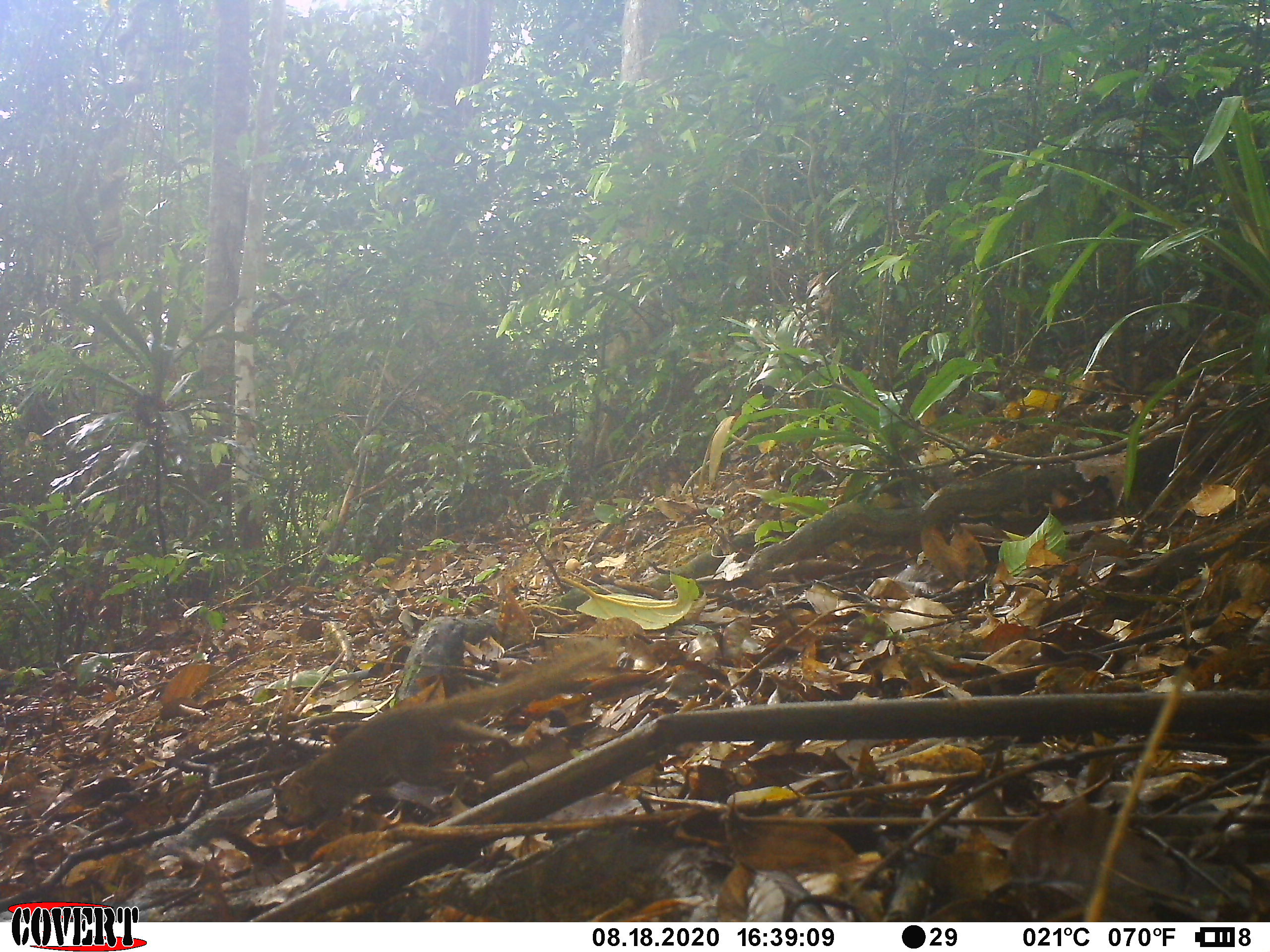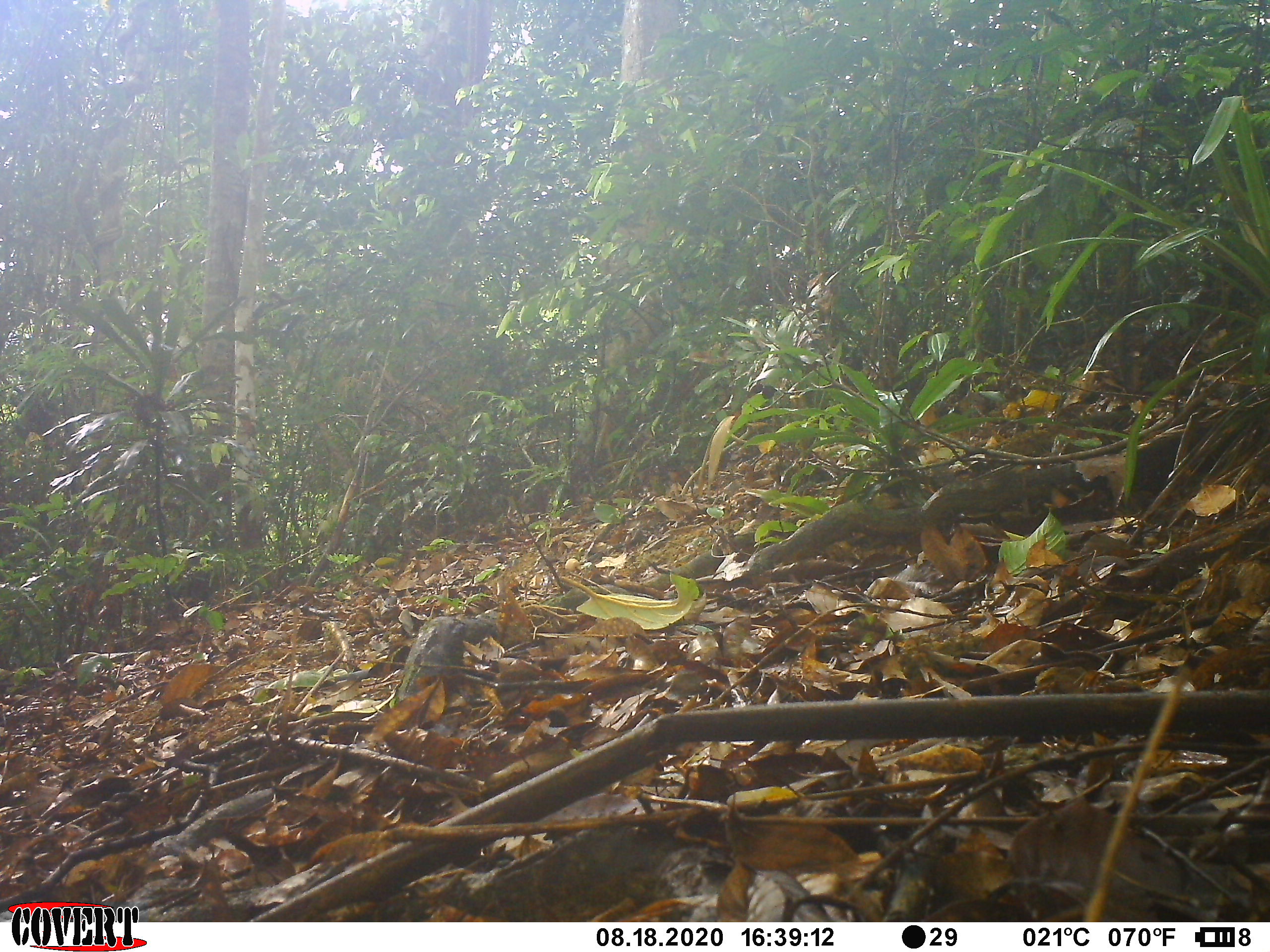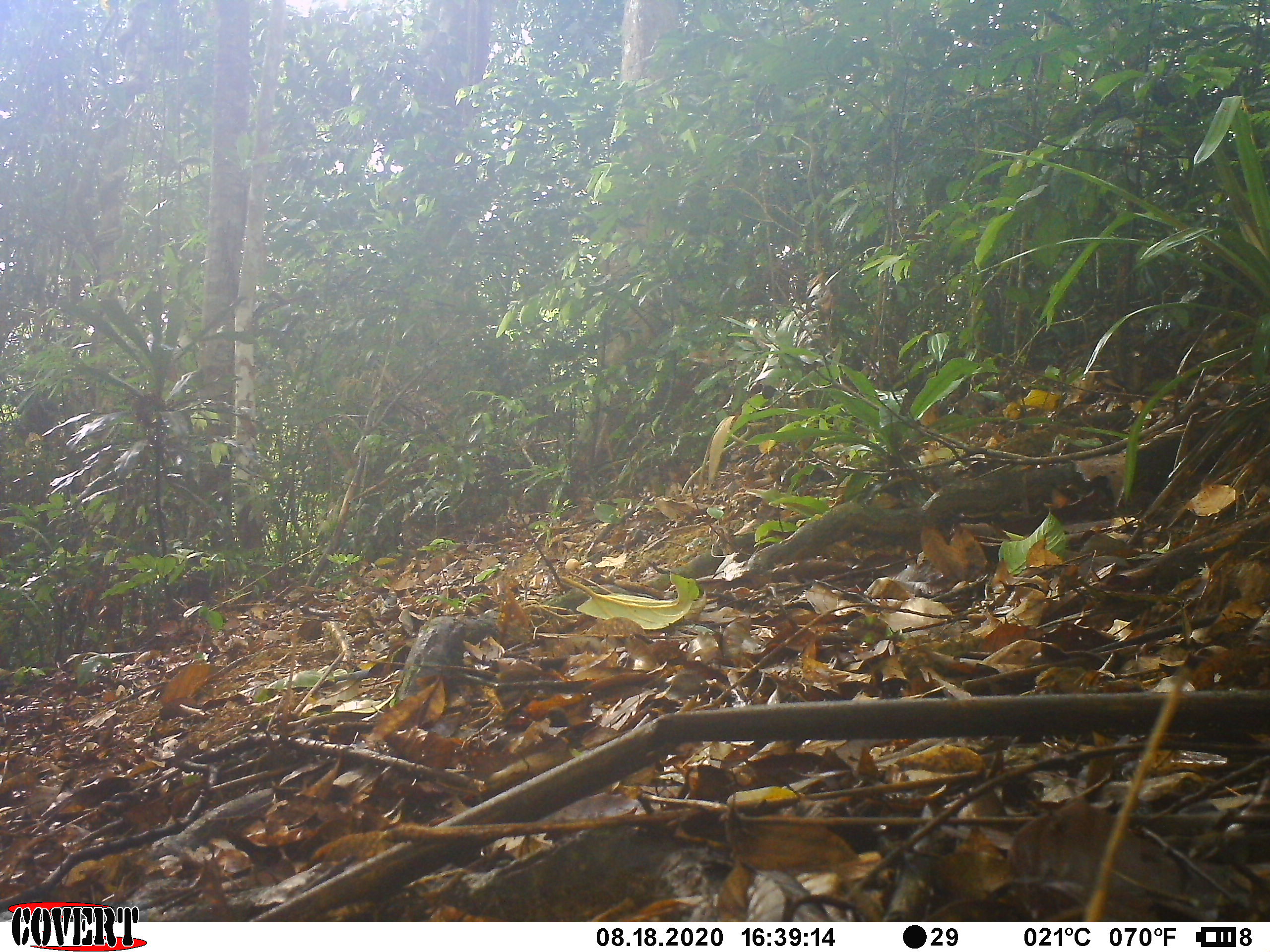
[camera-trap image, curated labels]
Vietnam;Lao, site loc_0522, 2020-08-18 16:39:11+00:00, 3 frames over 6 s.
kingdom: Animalia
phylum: Chordata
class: Mammalia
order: Scandentia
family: Tupaiidae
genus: Tupaia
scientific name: Tupaia belangeri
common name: northern treeshrew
Northern treeshrew (Tupaia belangeri). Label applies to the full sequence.